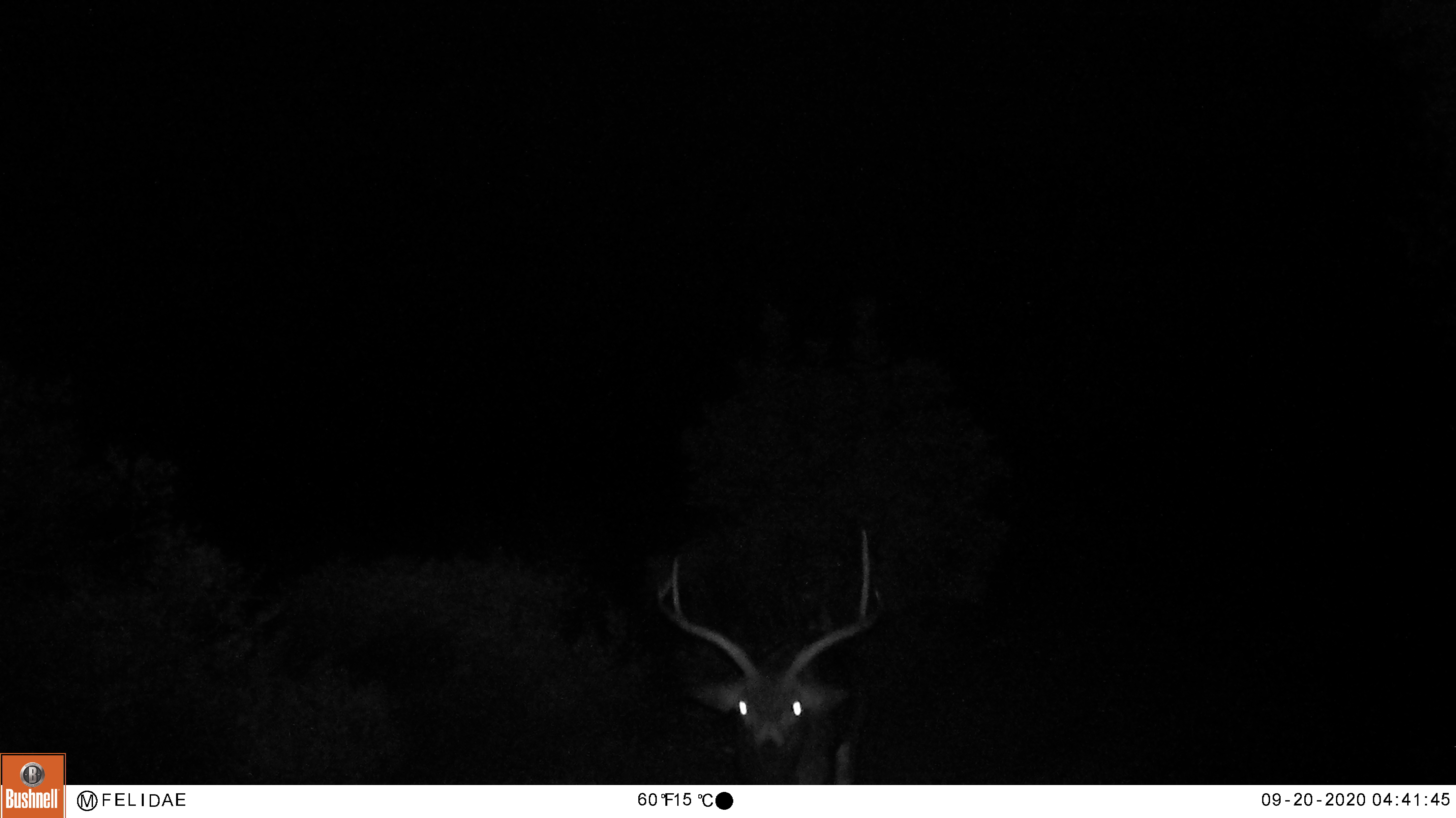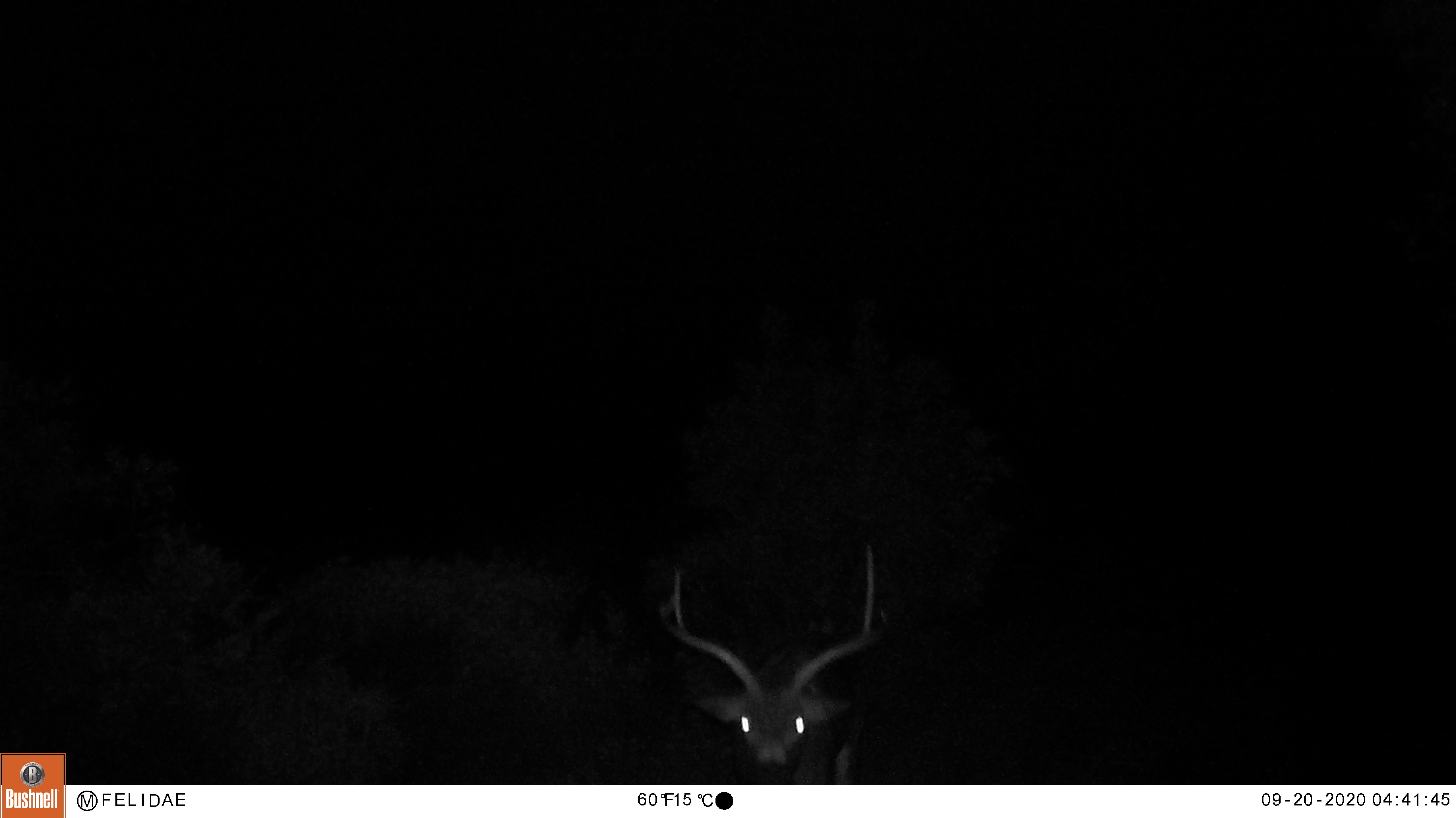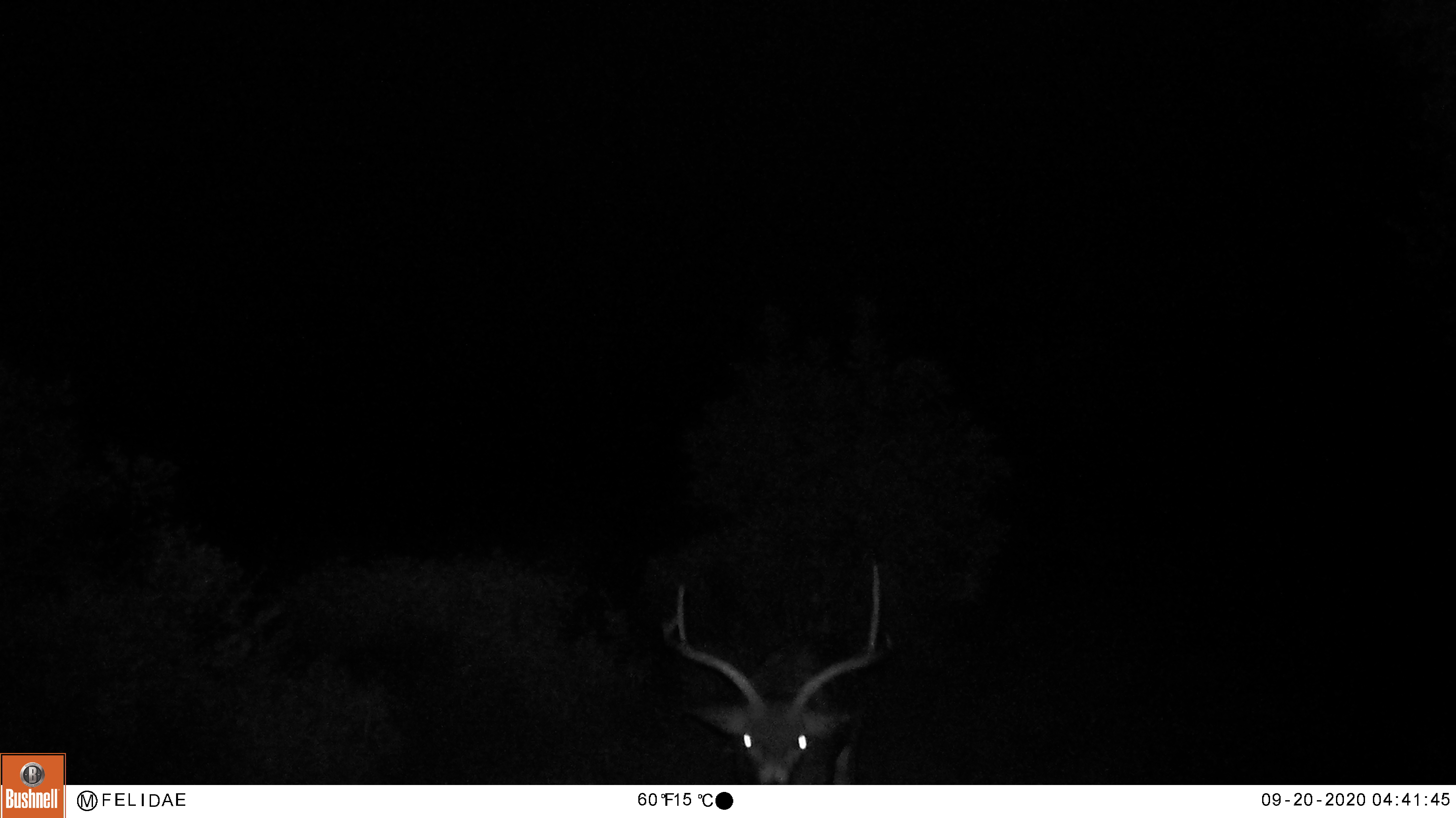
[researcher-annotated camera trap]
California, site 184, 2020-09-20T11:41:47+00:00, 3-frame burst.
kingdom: Animalia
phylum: Chordata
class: Mammalia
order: Artiodactyla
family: Cervidae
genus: Odocoileus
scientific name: Odocoileus hemionus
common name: mule deer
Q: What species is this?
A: Mule deer (Odocoileus hemionus).